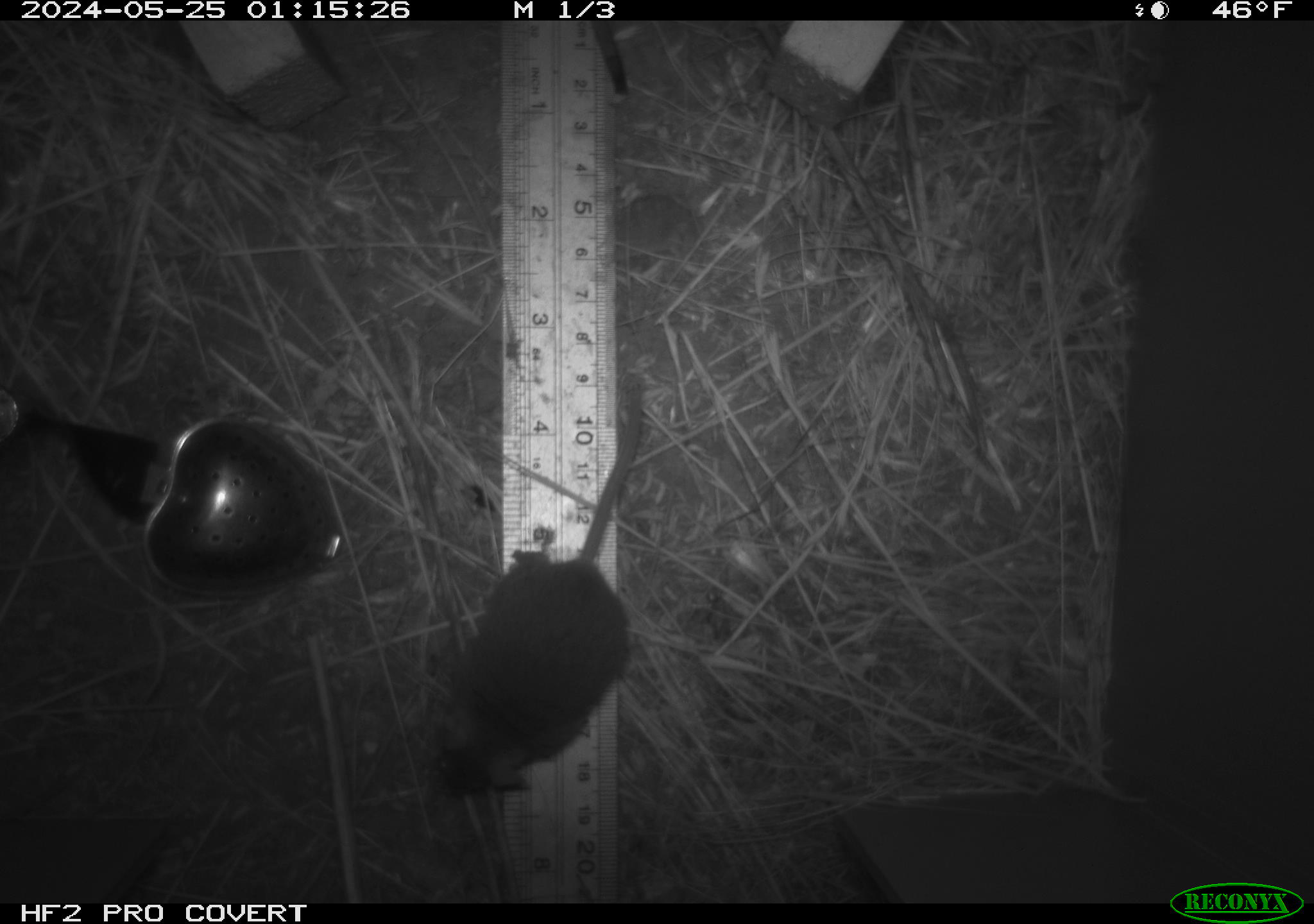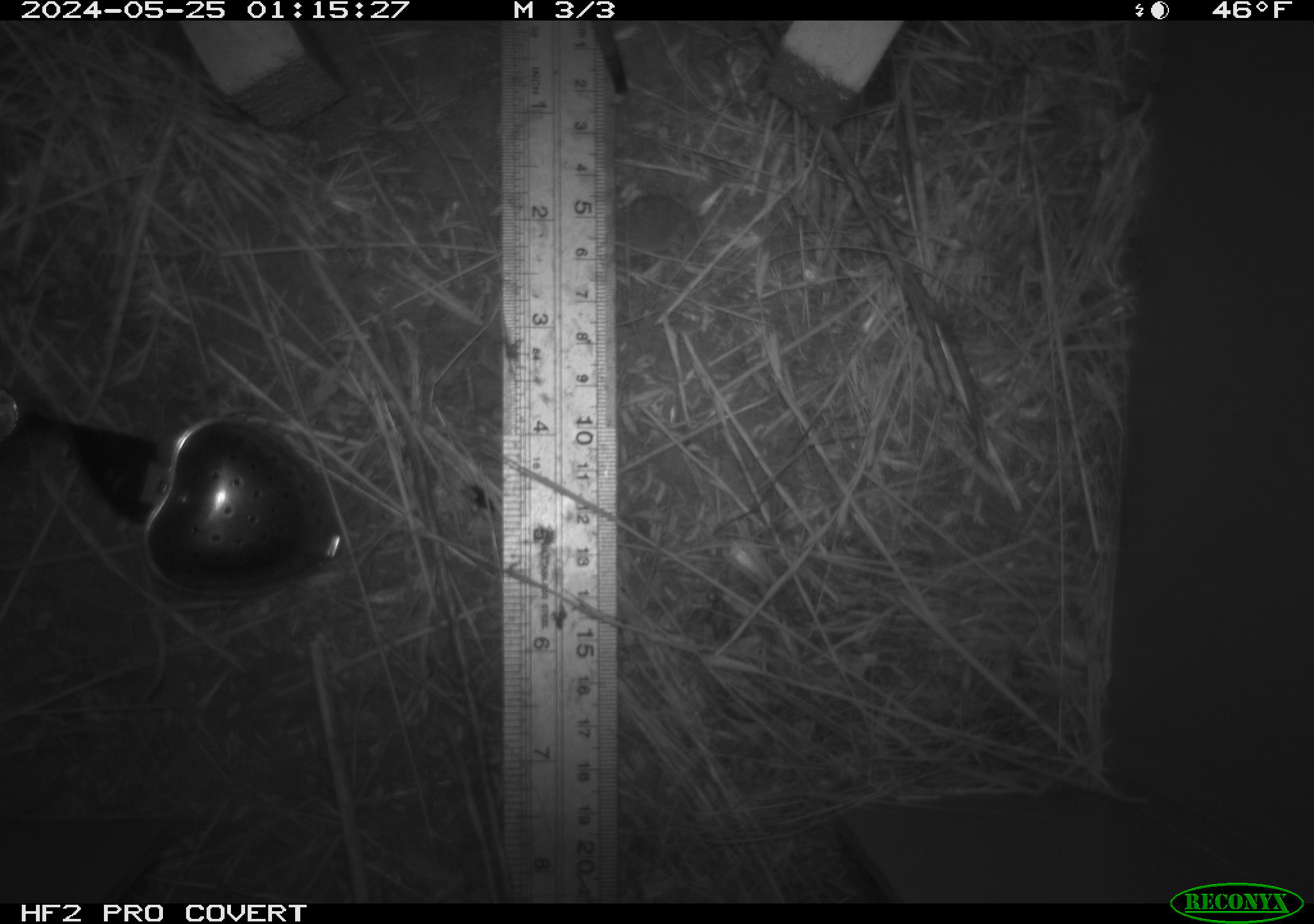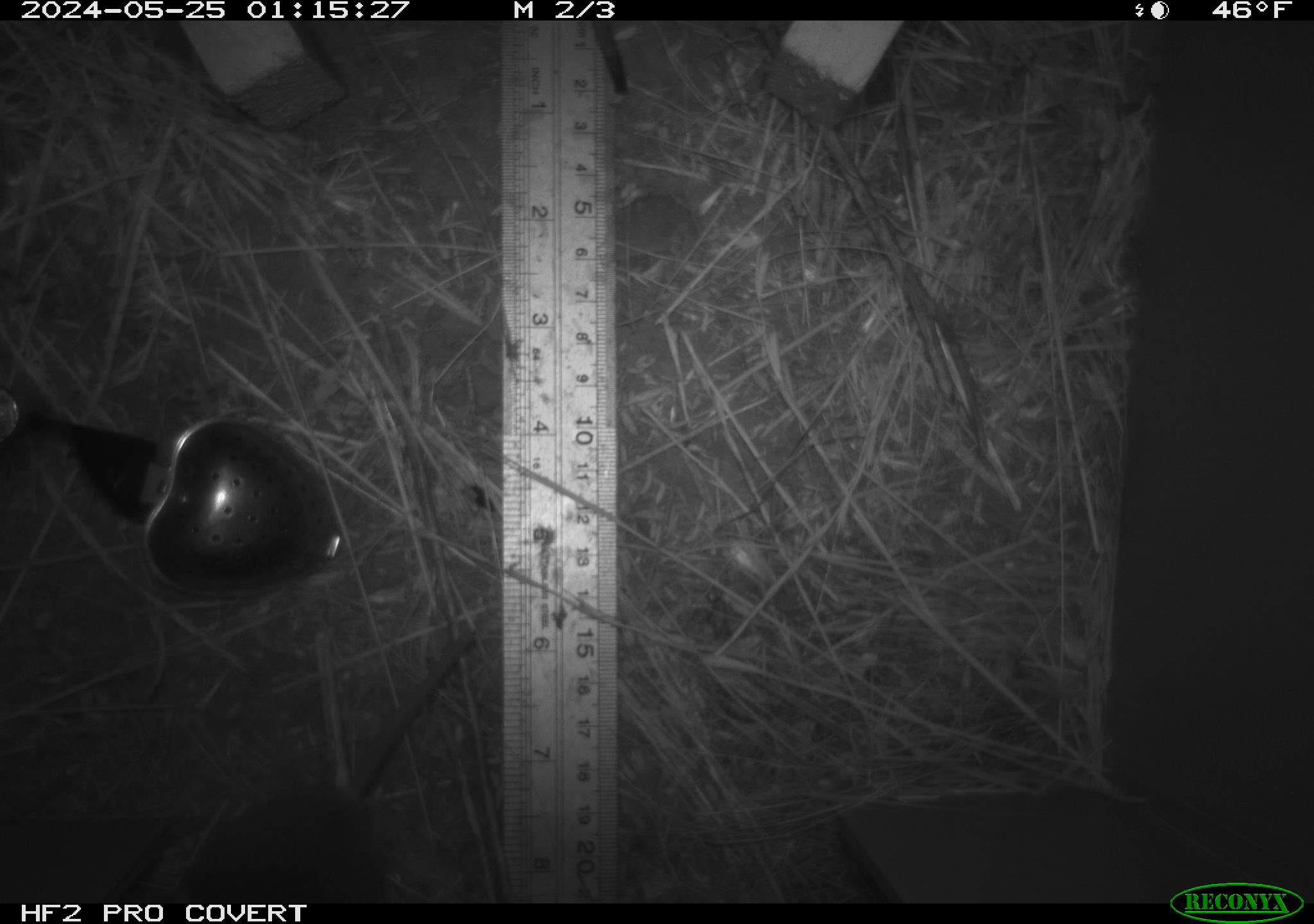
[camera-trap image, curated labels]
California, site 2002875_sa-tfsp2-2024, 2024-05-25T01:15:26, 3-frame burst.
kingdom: Animalia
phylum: Chordata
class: Mammalia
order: Rodentia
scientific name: Rodentia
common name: mouse species